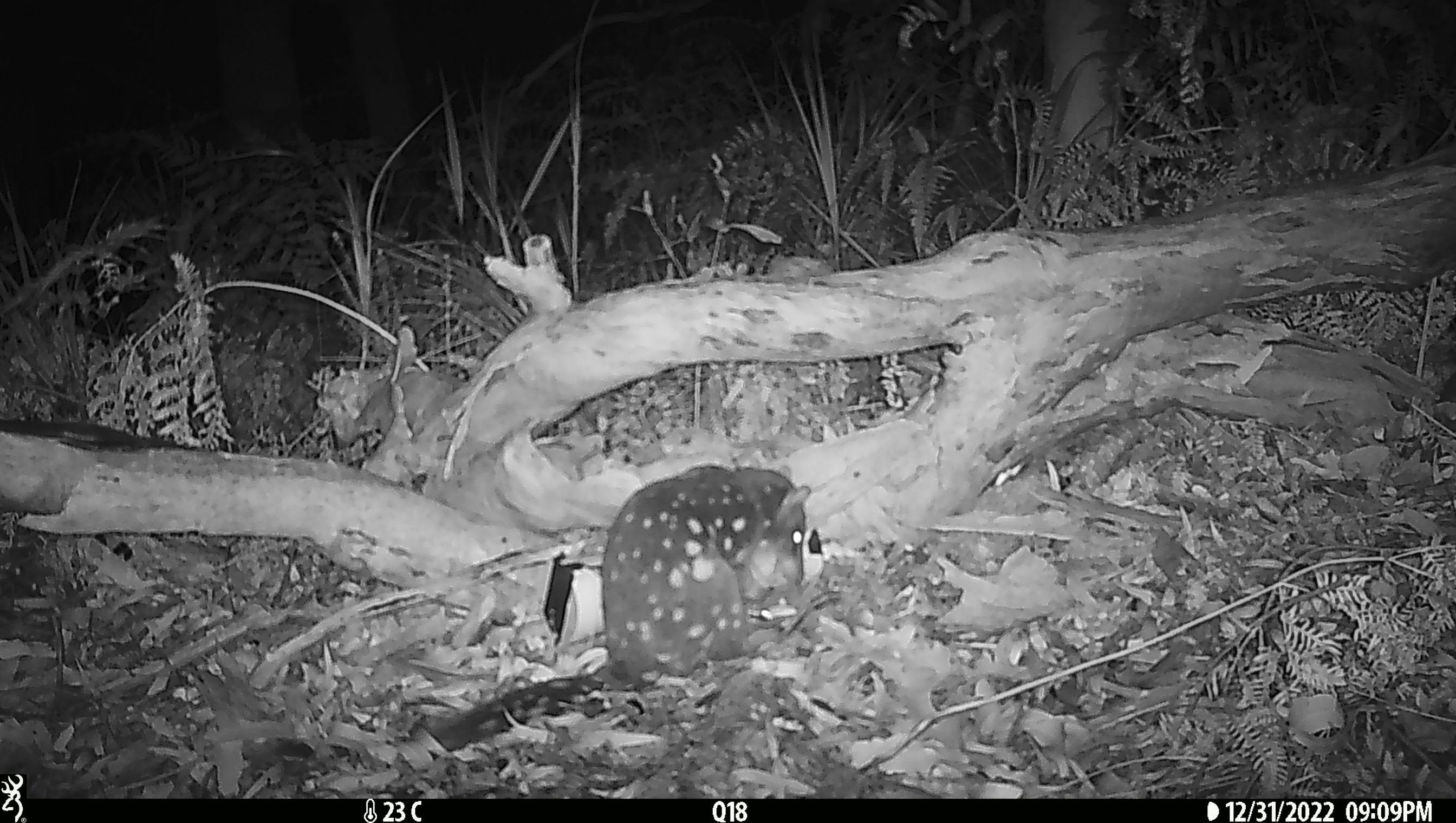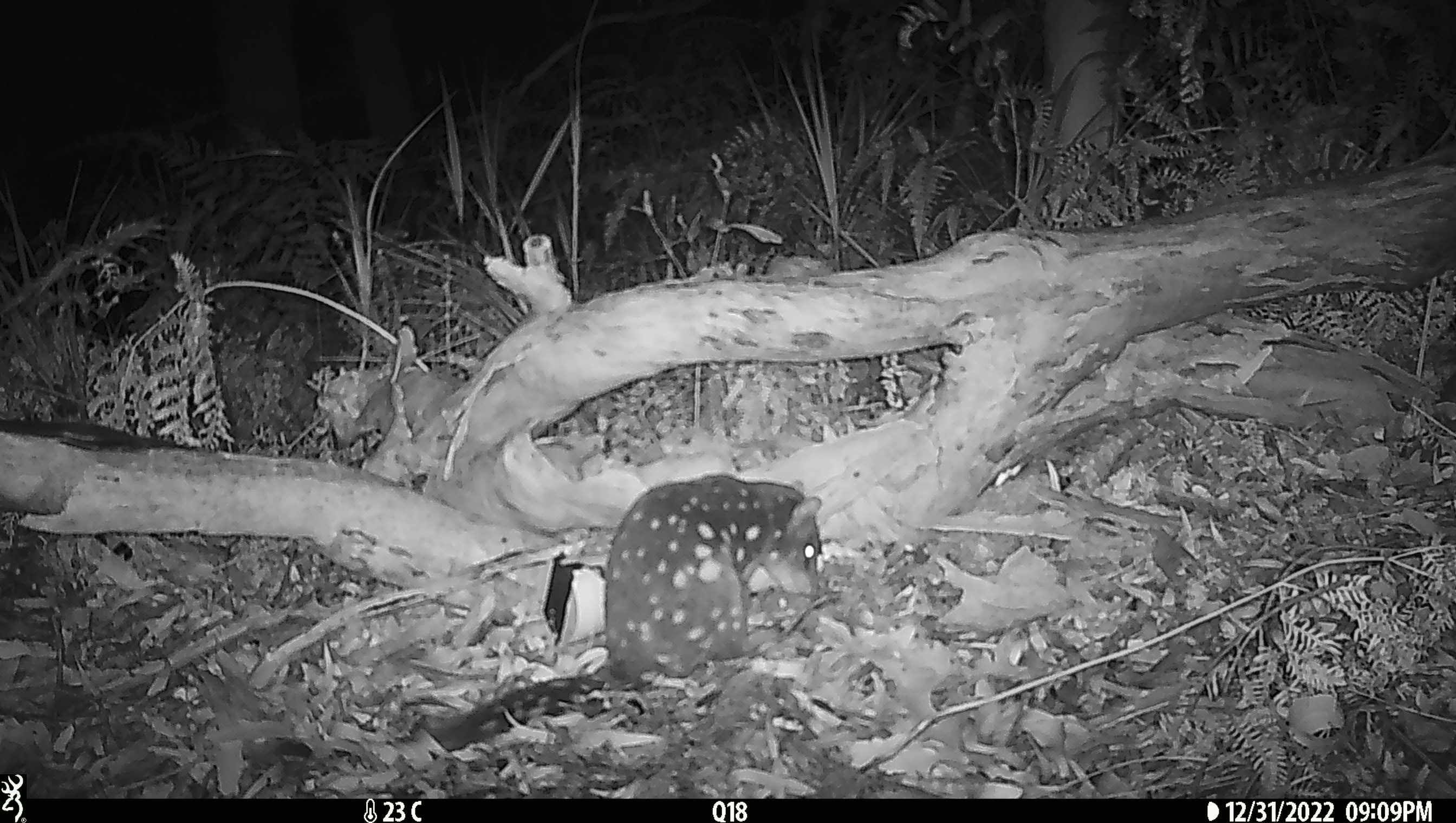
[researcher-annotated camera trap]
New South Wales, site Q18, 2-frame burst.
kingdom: Animalia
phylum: Chordata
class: Mammalia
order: Dasyuromorphia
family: Dasyuridae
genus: Dasyurus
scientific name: Dasyurus maculatus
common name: spotted-tailed quoll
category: quoll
Quoll (spotted-tailed quoll) (Dasyurus maculatus).